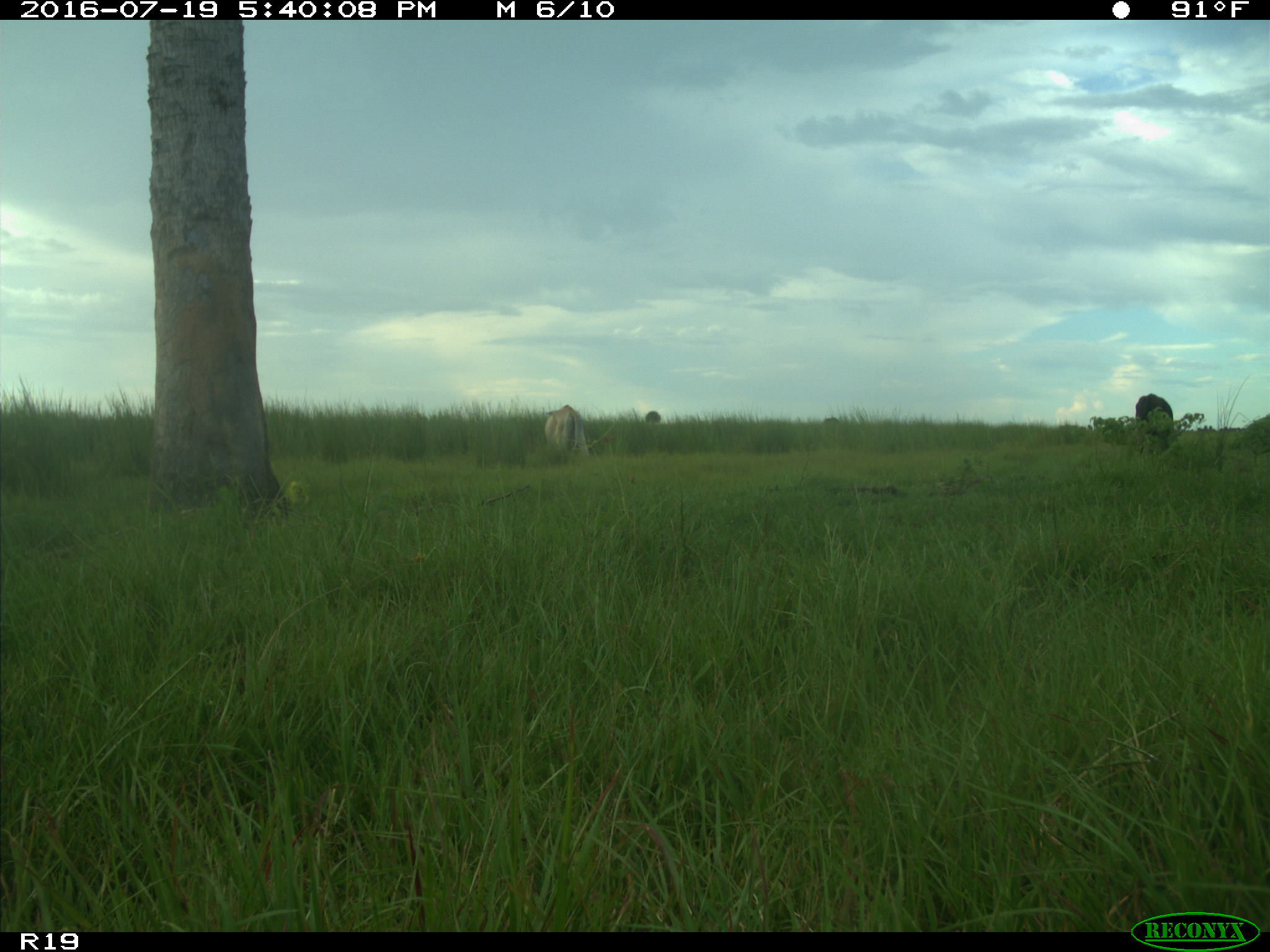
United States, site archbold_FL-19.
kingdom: Animalia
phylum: Chordata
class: Mammalia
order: Artiodactyla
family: Bovidae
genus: Bos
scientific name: Bos taurus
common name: domestic cow